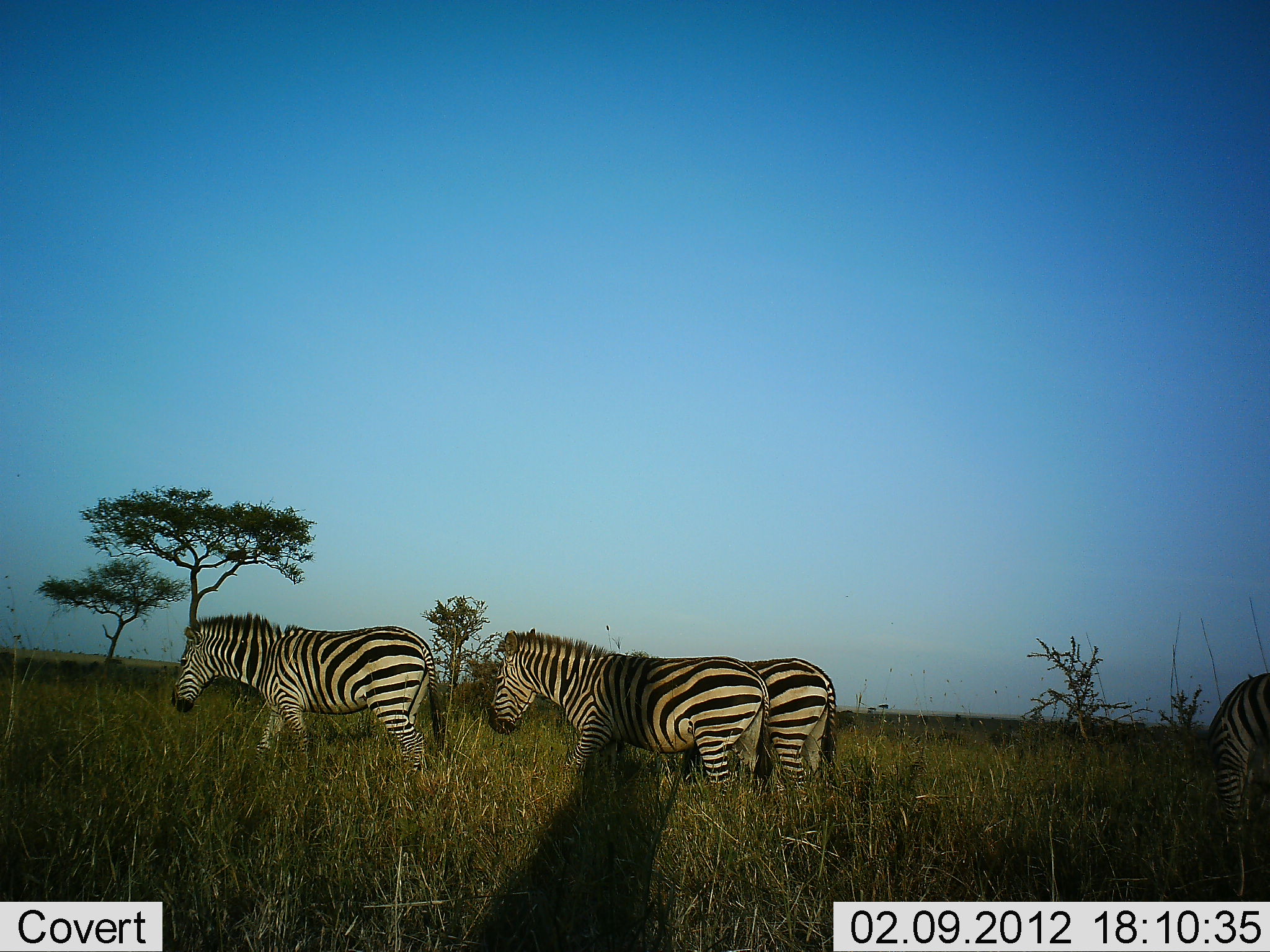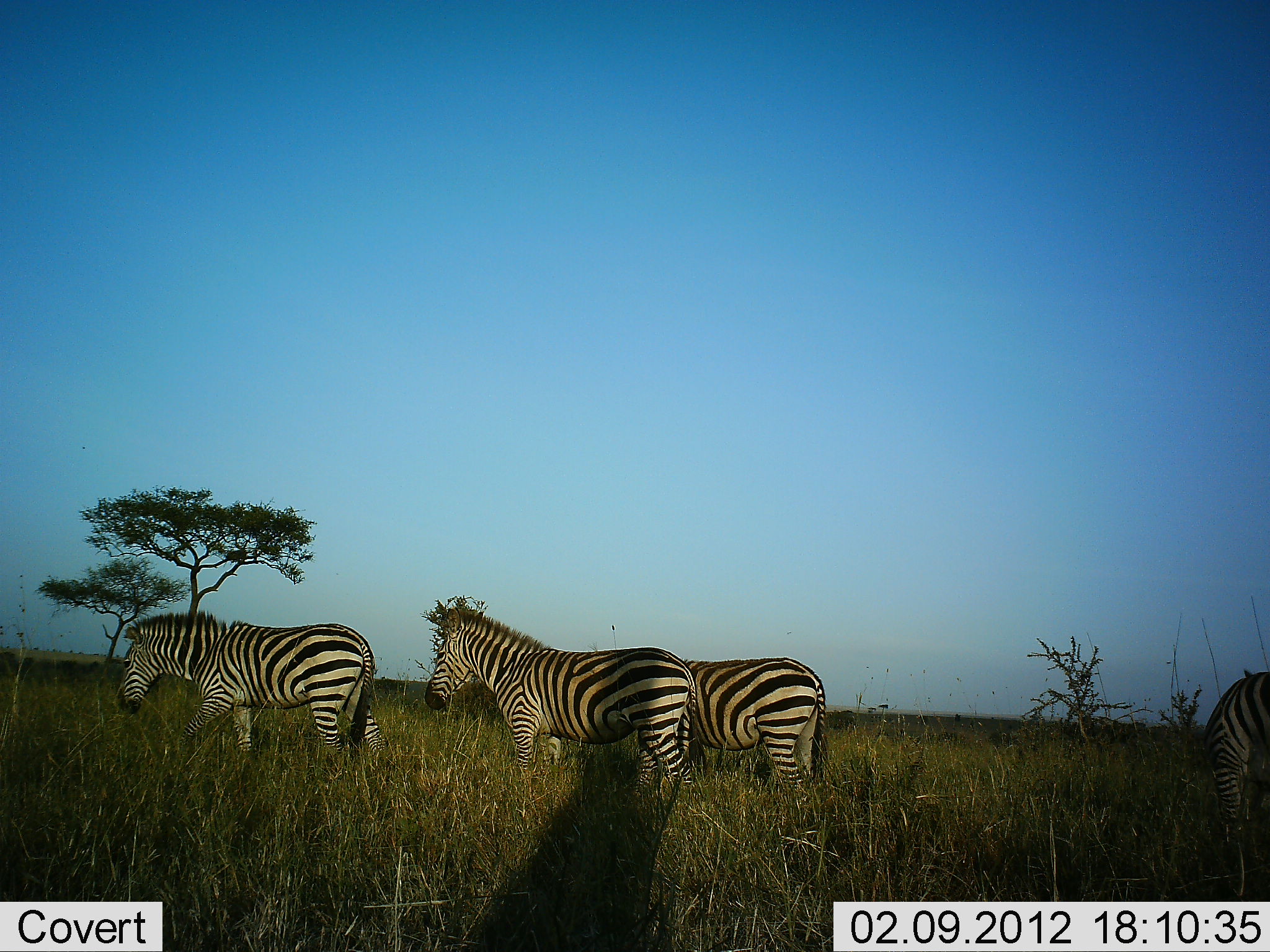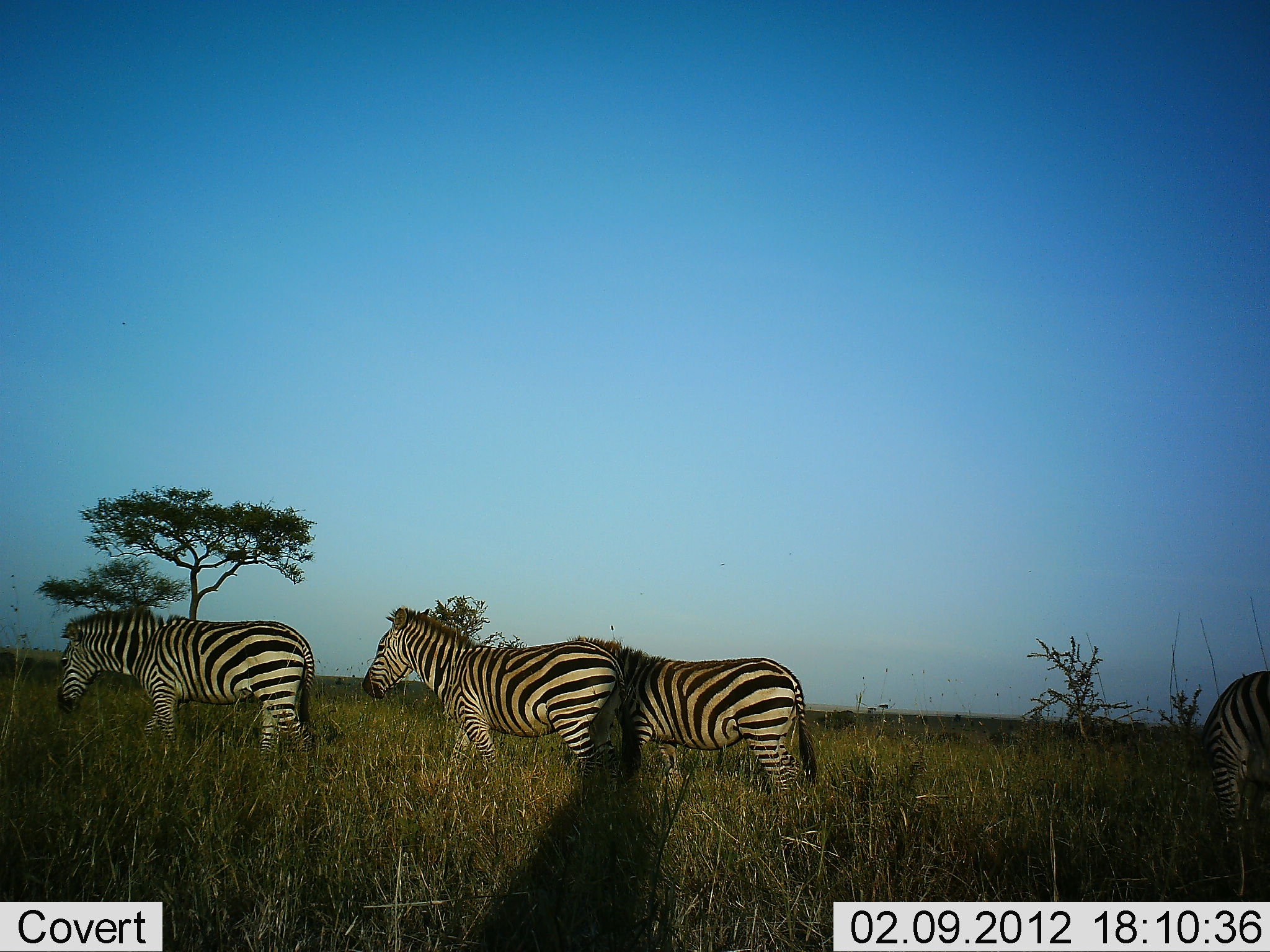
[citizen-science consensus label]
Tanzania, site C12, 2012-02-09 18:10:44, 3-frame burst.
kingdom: Animalia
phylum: Chordata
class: Mammalia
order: Perissodactyla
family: Equidae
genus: Equus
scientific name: Equus quagga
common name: plains zebra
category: zebra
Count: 4.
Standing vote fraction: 17%.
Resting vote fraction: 4%.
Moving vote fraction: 96%.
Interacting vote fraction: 0%.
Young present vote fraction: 0%.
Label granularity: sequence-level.